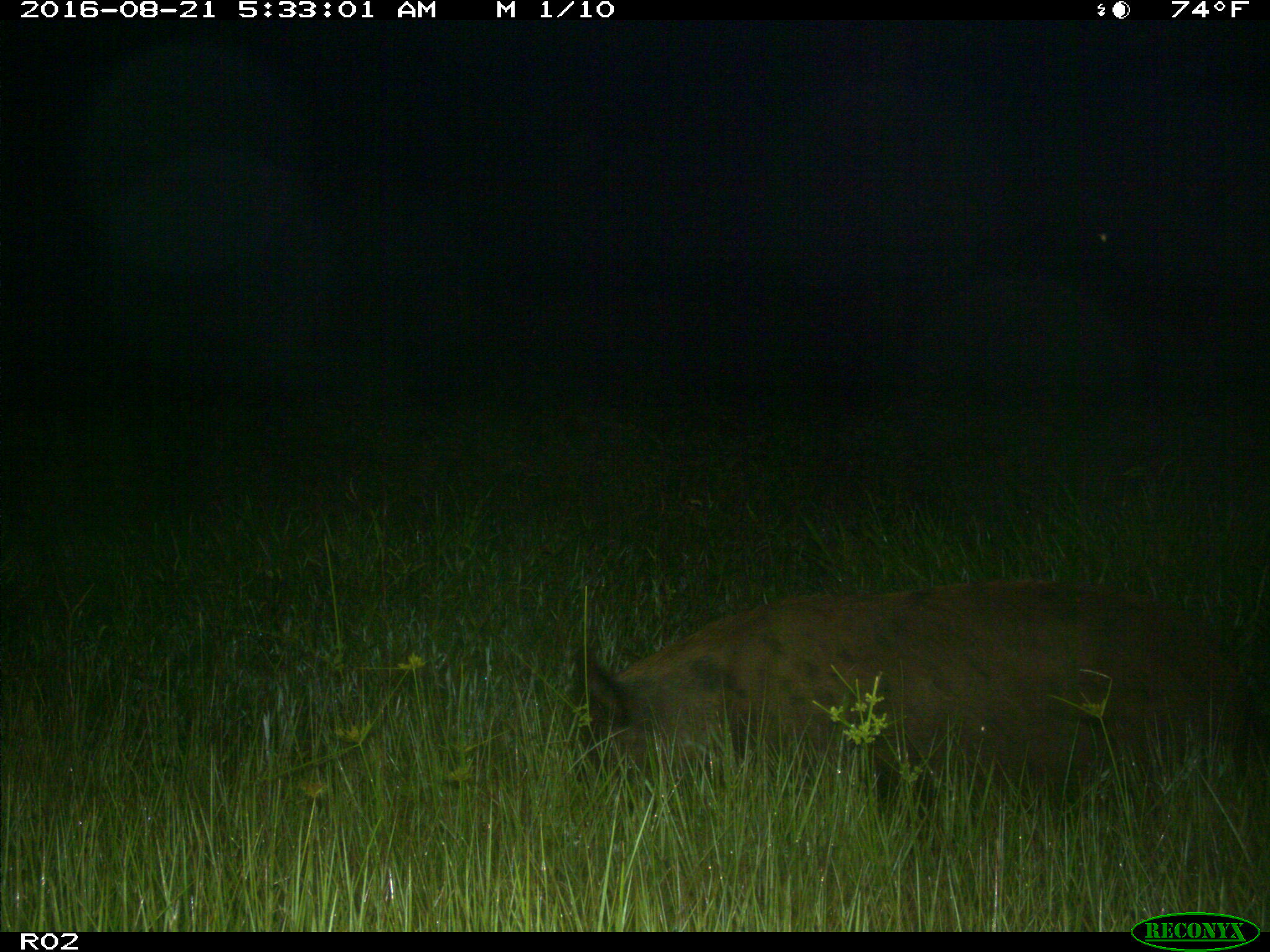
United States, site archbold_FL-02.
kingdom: Animalia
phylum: Chordata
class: Mammalia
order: Artiodactyla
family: Suidae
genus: Sus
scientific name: Sus scrofa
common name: wild boar